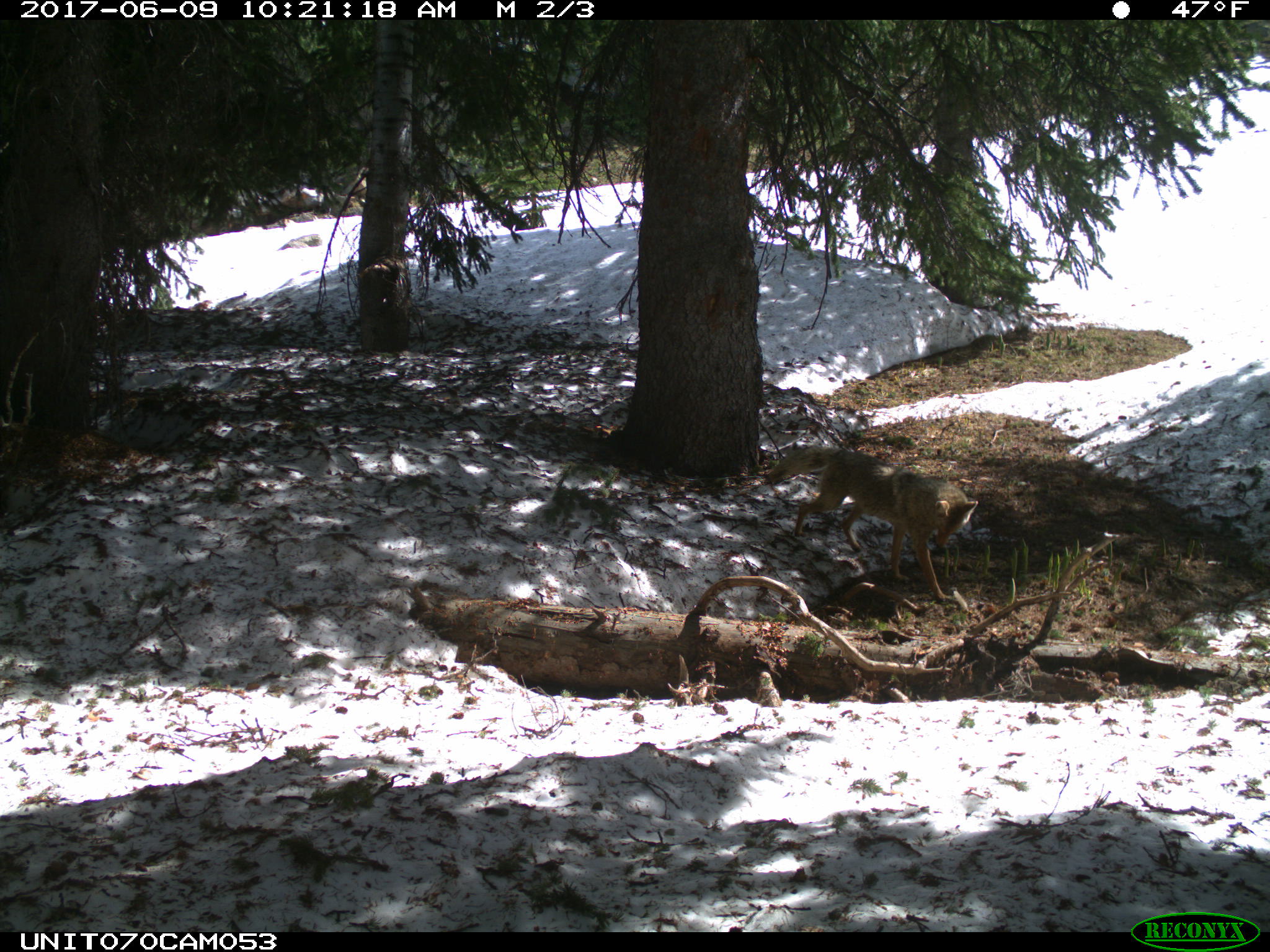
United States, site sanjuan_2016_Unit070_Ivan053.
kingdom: Animalia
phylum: Chordata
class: Mammalia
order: Carnivora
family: Canidae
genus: Canis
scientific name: Canis latrans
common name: coyote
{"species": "Canis latrans (coyote)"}